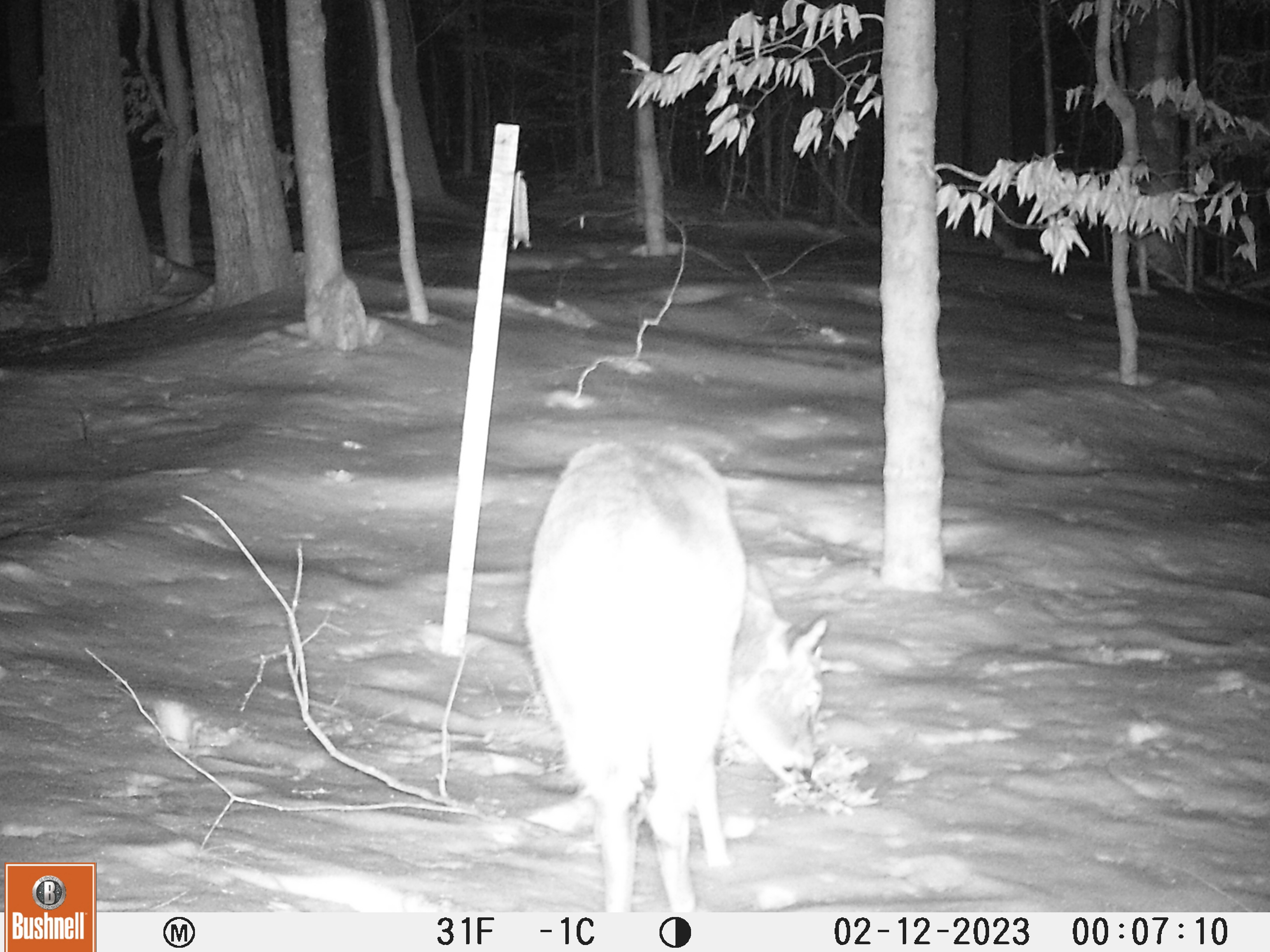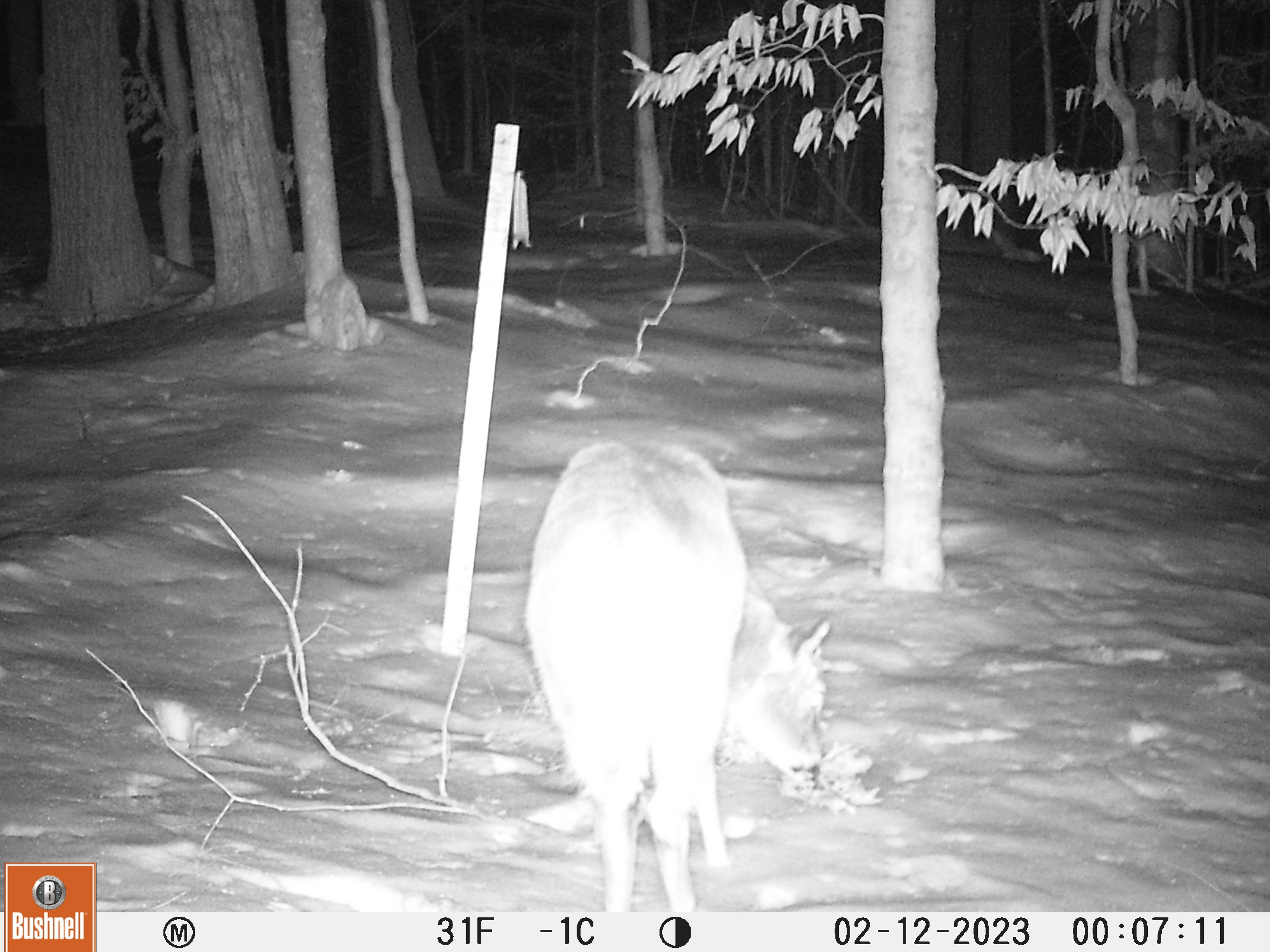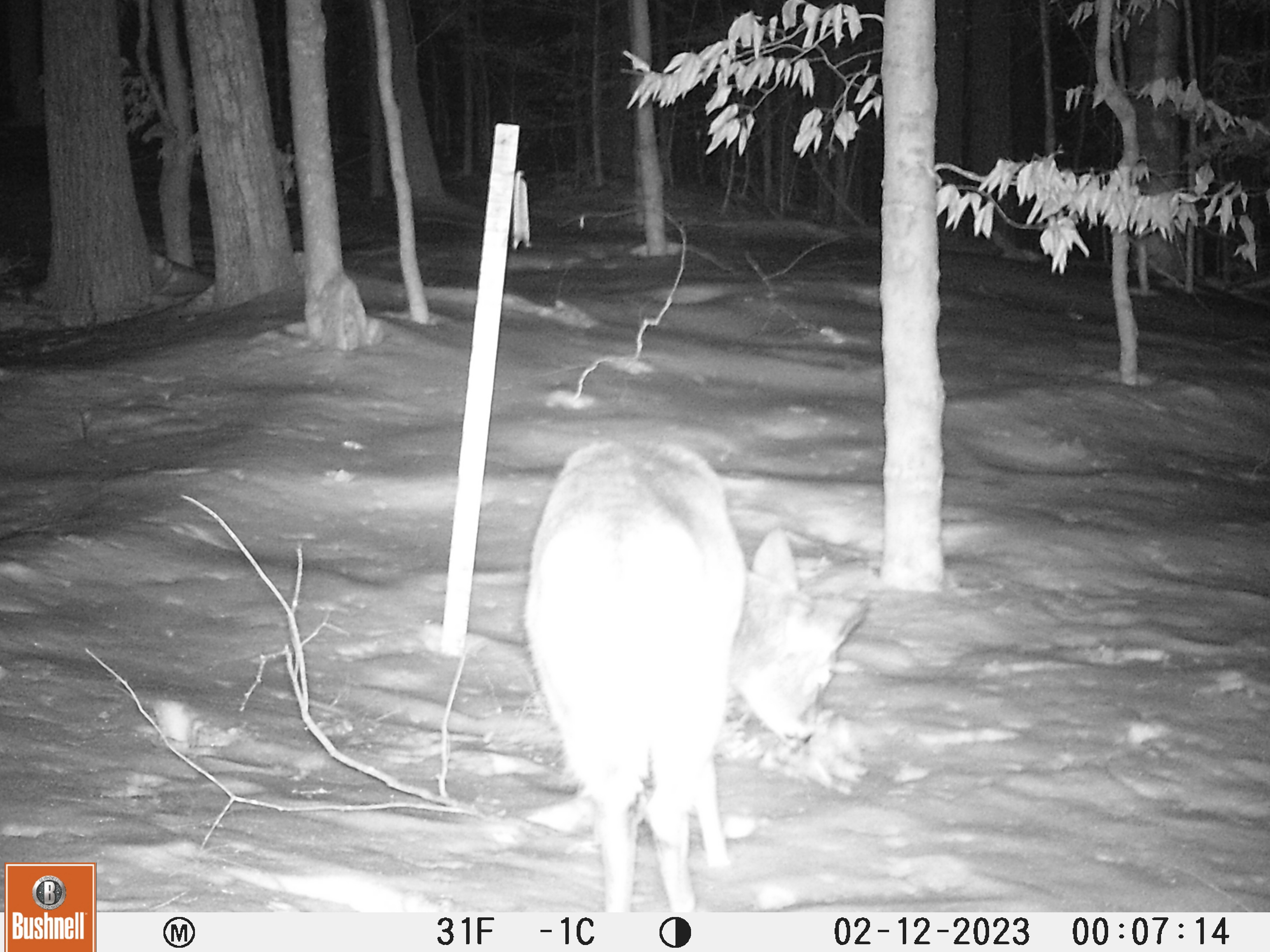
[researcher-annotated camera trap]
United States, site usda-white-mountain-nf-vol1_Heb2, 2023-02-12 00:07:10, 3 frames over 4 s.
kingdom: Animalia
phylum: Chordata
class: Mammalia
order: Artiodactyla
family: Cervidae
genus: Odocoileus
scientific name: Odocoileus virginianus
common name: white-tailed deer